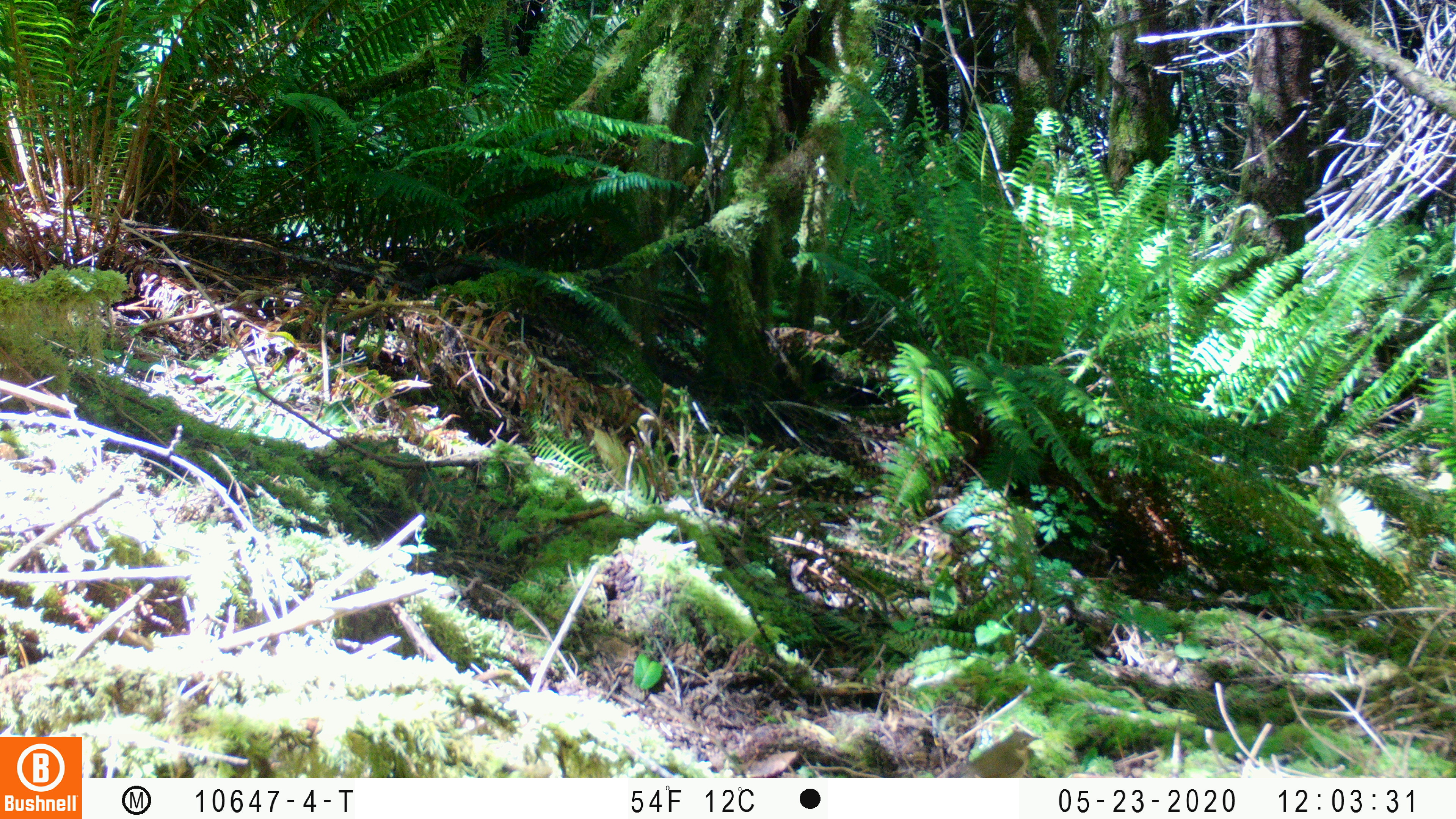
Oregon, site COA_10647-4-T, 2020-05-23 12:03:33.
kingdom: Animalia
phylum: Chordata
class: Aves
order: Passeriformes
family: Turdidae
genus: Catharus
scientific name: Catharus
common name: brown thrushes and nightingale-thrushes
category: catharus species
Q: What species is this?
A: Catharus species (brown thrushes and nightingale-thrushes) (Catharus).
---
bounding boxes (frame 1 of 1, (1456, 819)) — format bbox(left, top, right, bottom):
catharus species: bbox(961, 728, 1042, 775)